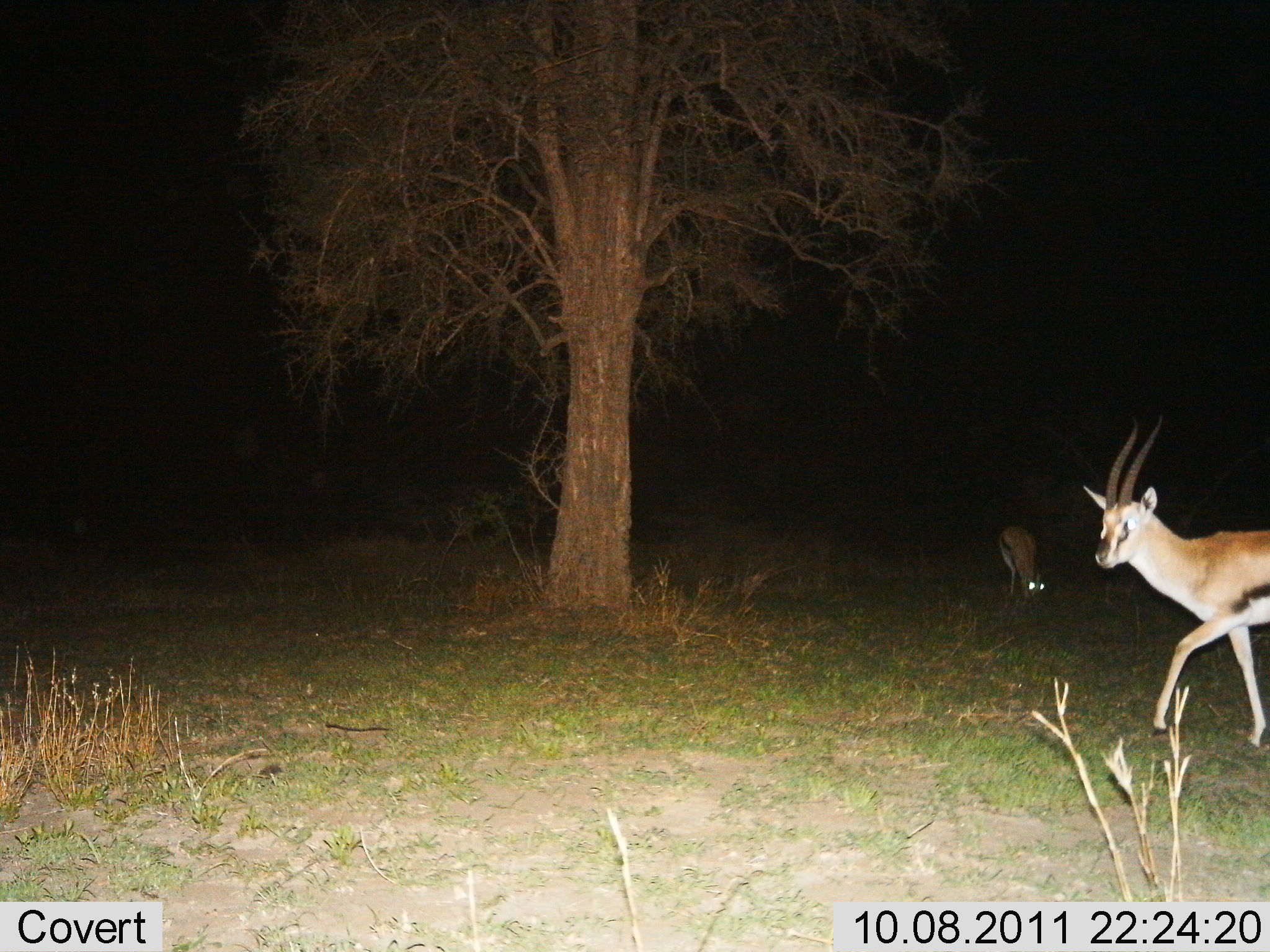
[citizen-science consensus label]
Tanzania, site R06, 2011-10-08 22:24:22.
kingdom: Animalia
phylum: Chordata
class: Mammalia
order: Artiodactyla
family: Bovidae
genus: Eudorcas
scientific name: Eudorcas thomsonii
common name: thomson's gazelle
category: gazellethomsons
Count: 2.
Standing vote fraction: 36%.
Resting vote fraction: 0%.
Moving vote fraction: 91%.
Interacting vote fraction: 0%.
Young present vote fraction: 0%.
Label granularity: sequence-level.